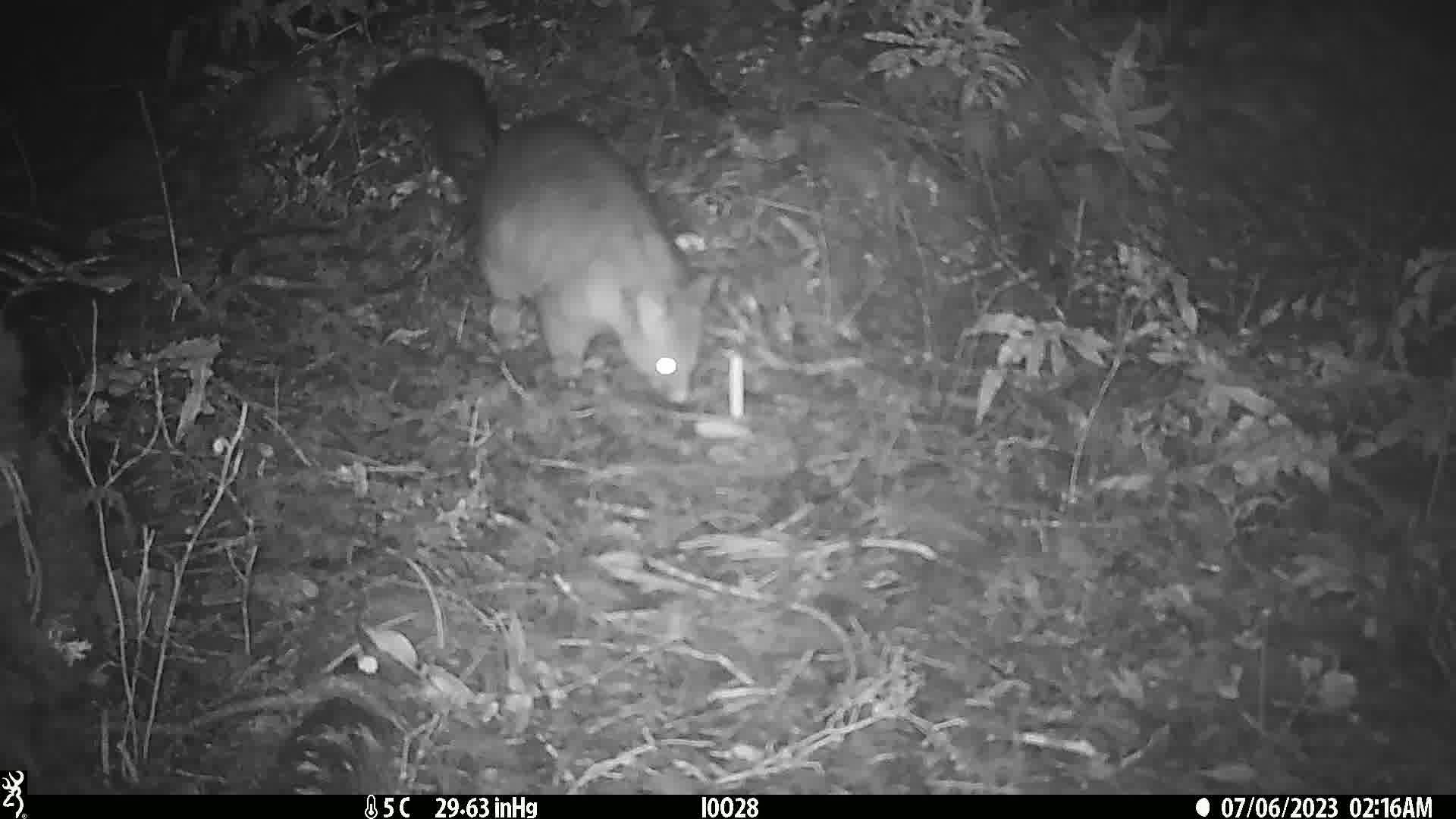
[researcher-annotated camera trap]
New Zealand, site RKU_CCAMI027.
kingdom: Animalia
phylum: Chordata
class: Mammalia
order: Diprotodontia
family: Phalangeridae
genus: Trichosurus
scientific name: Trichosurus vulpecula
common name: common brushtail possum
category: possum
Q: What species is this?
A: Possum (common brushtail possum) (Trichosurus vulpecula).